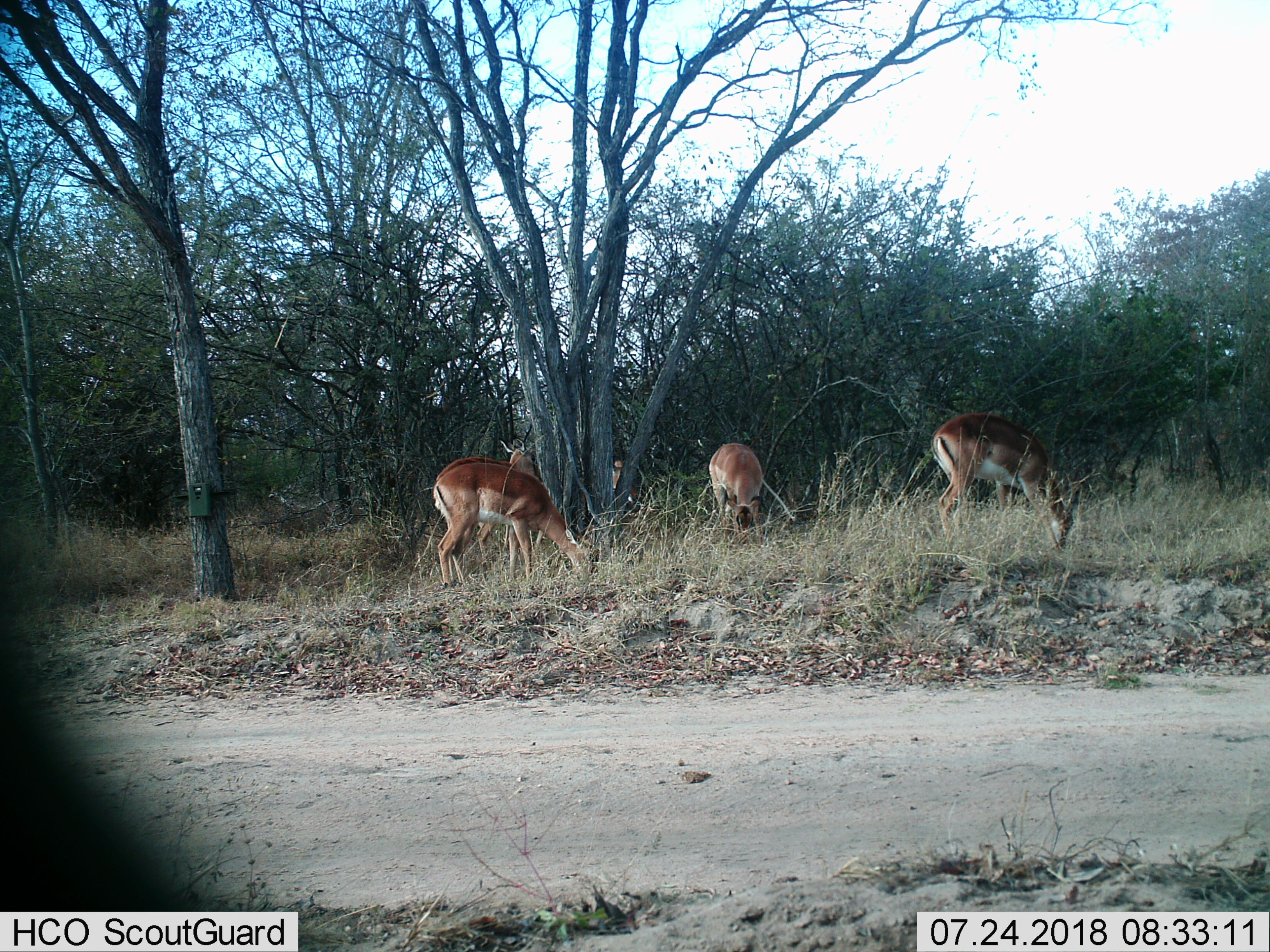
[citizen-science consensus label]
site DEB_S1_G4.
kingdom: Animalia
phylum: Chordata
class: Mammalia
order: Artiodactyla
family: Bovidae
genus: Aepyceros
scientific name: Aepyceros melampus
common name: impala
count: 5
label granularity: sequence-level